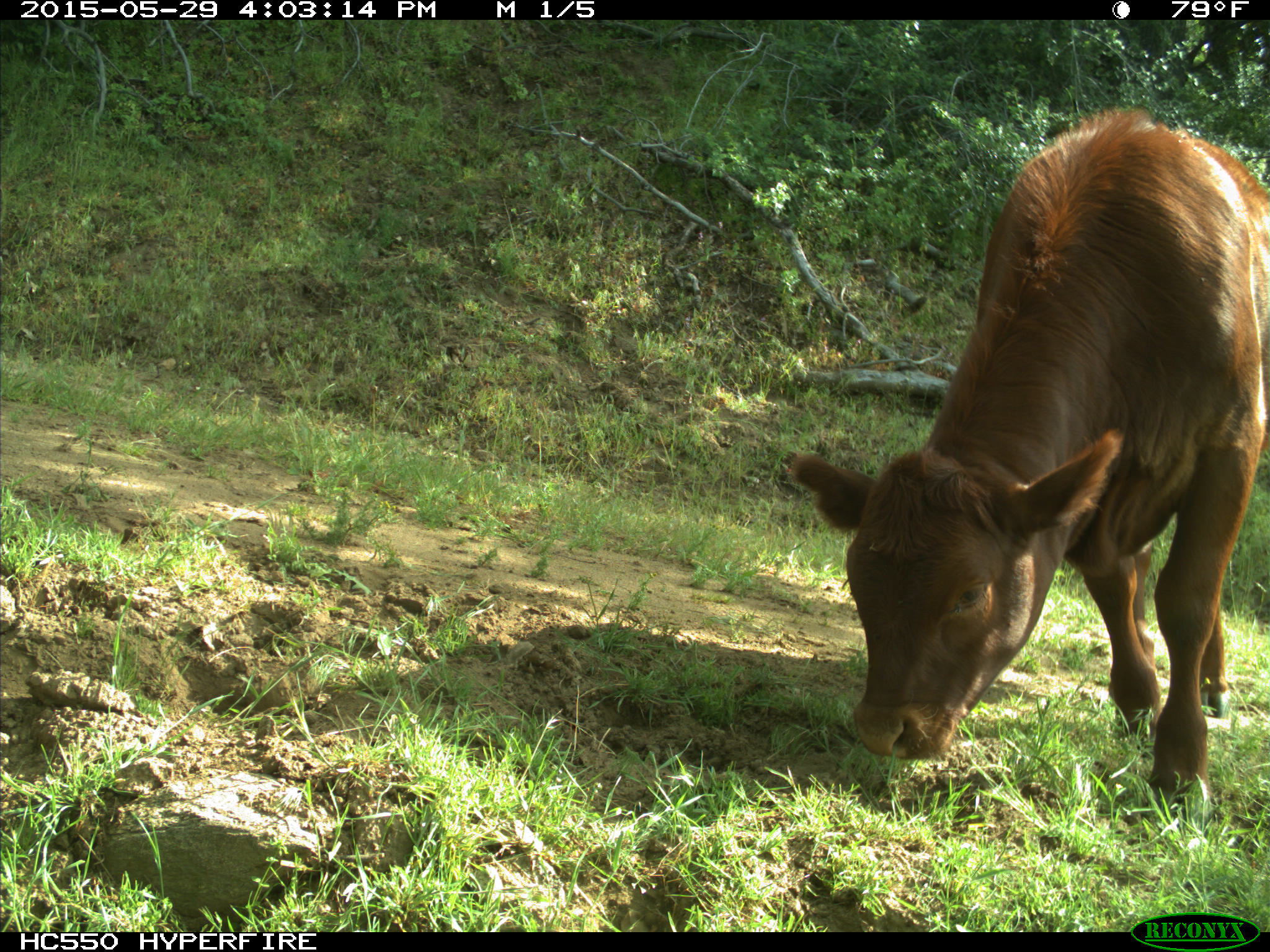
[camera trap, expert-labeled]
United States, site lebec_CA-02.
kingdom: Animalia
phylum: Chordata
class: Mammalia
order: Artiodactyla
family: Bovidae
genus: Bos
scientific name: Bos taurus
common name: domestic cow